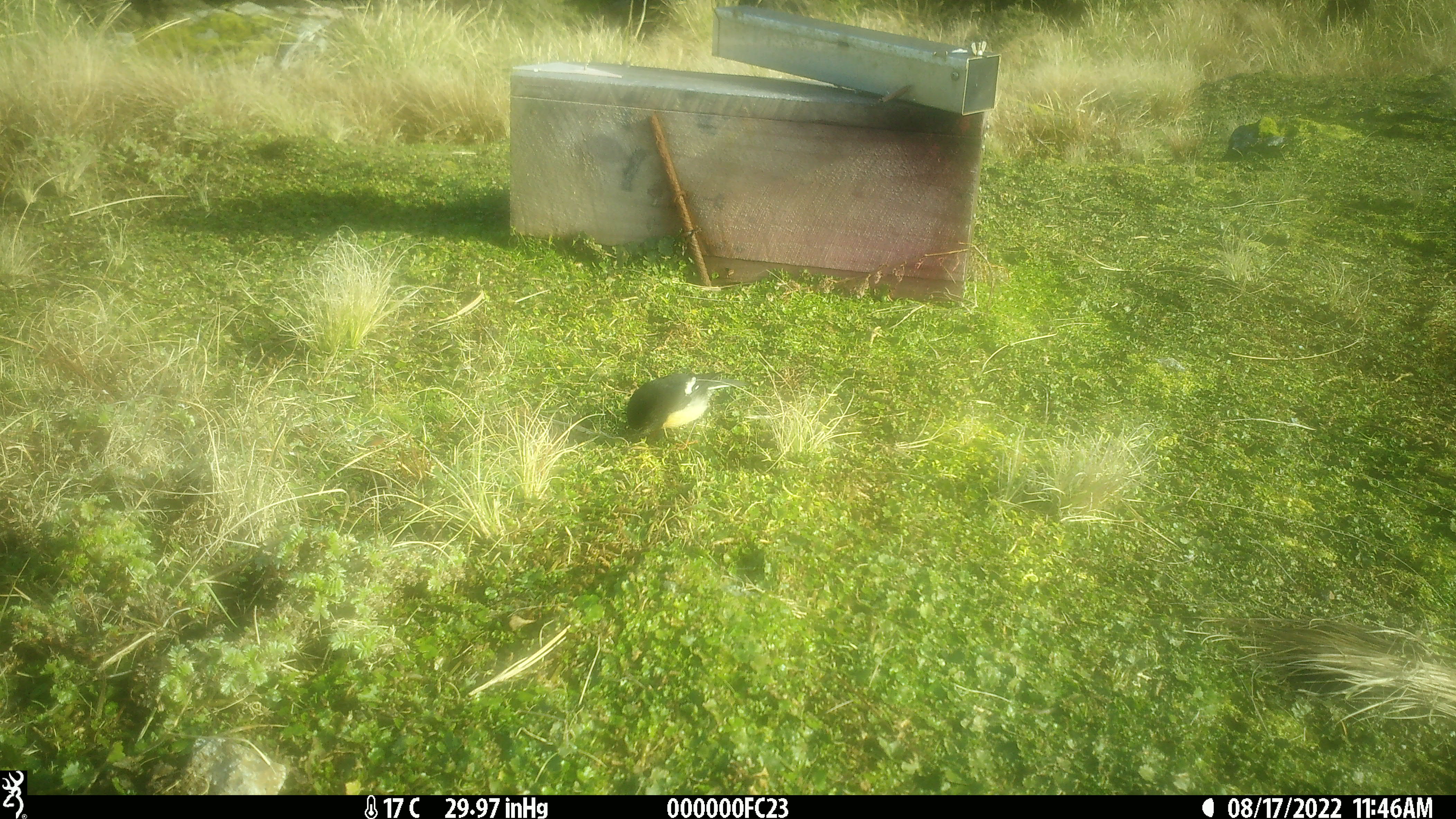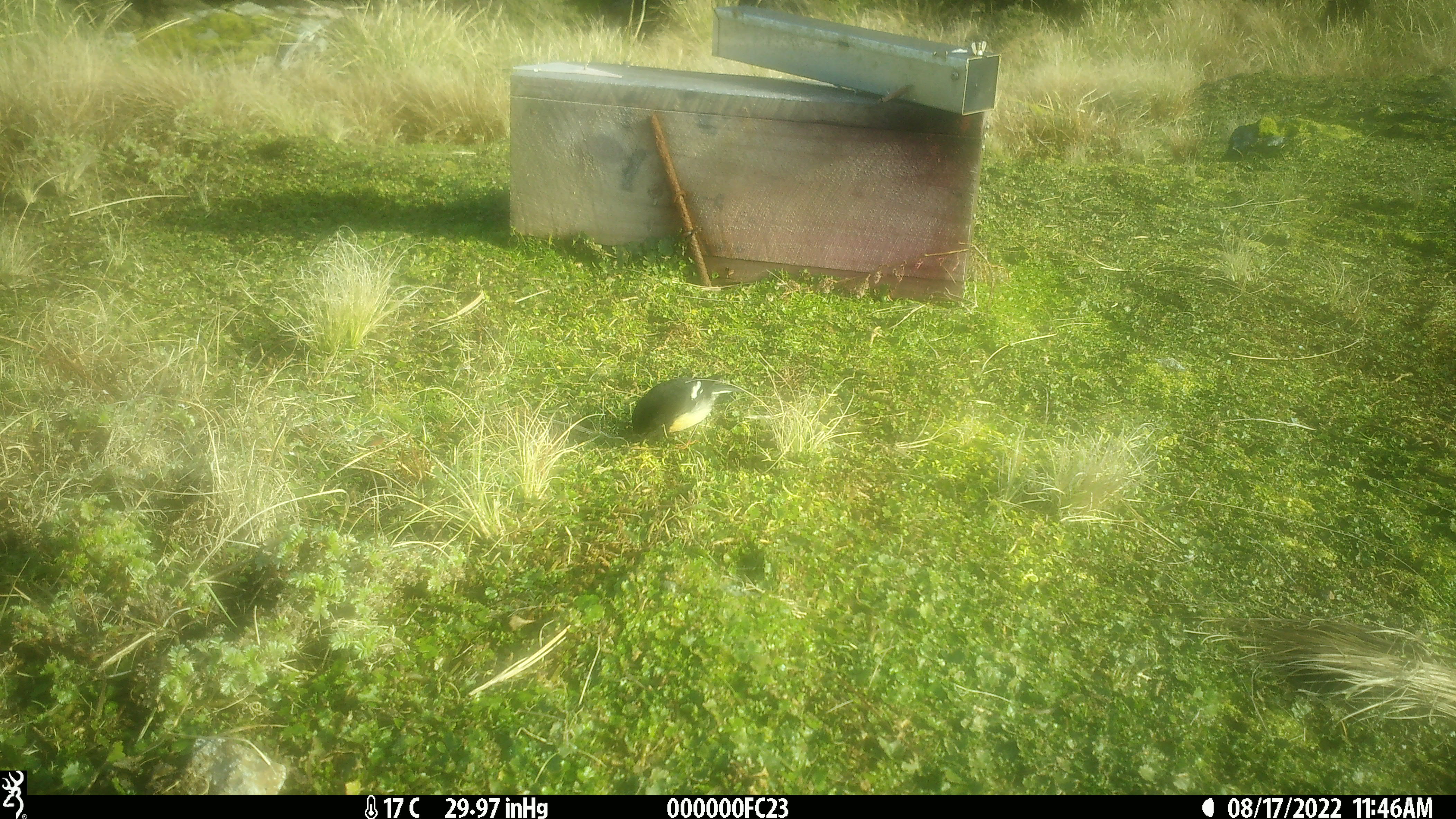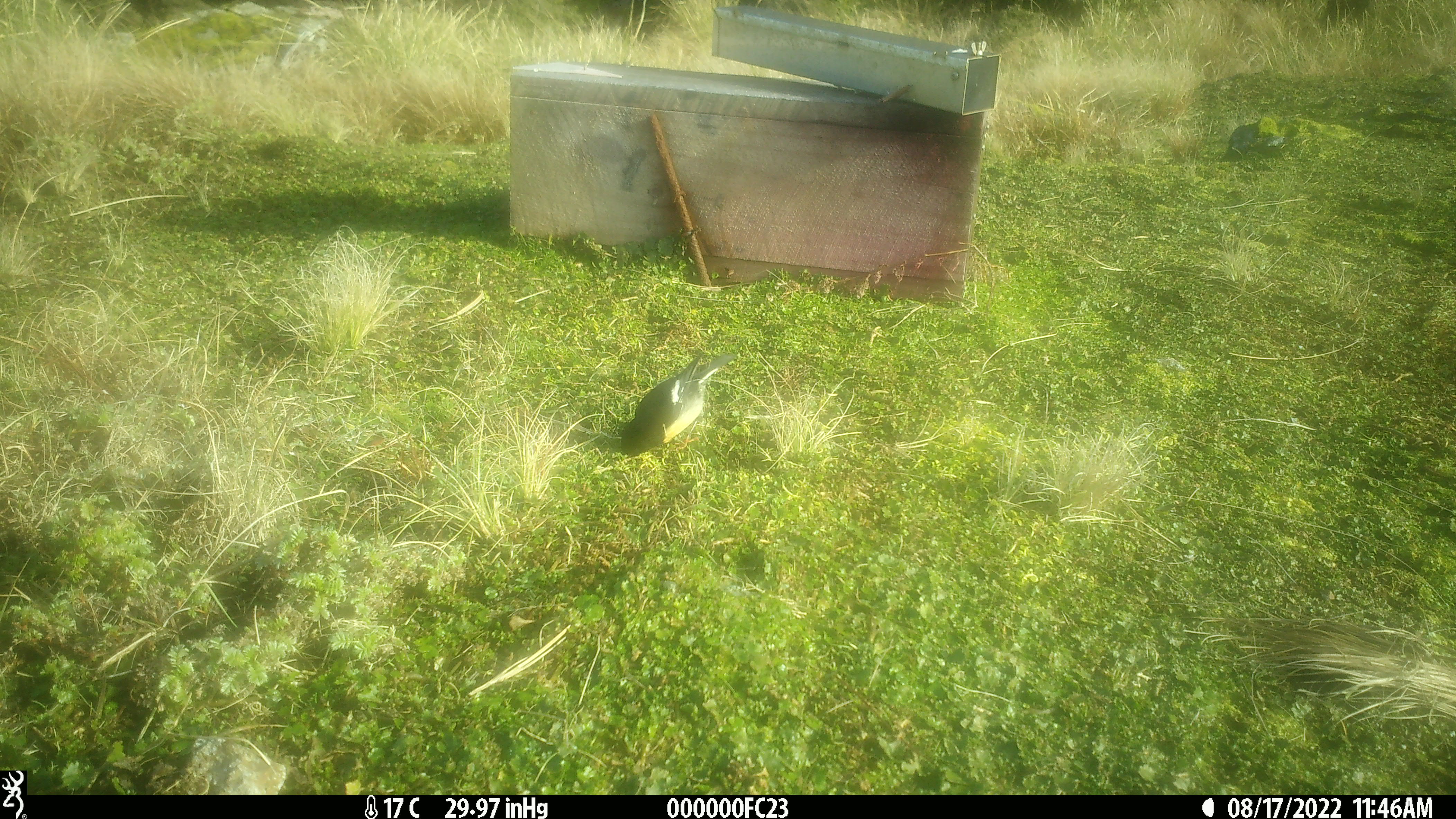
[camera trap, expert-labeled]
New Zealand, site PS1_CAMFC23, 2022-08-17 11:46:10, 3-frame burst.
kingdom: Animalia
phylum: Chordata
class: Aves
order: Passeriformes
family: Petroicidae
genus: Petroica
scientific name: Petroica macrocephala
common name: tomtit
Tomtit (Petroica macrocephala).